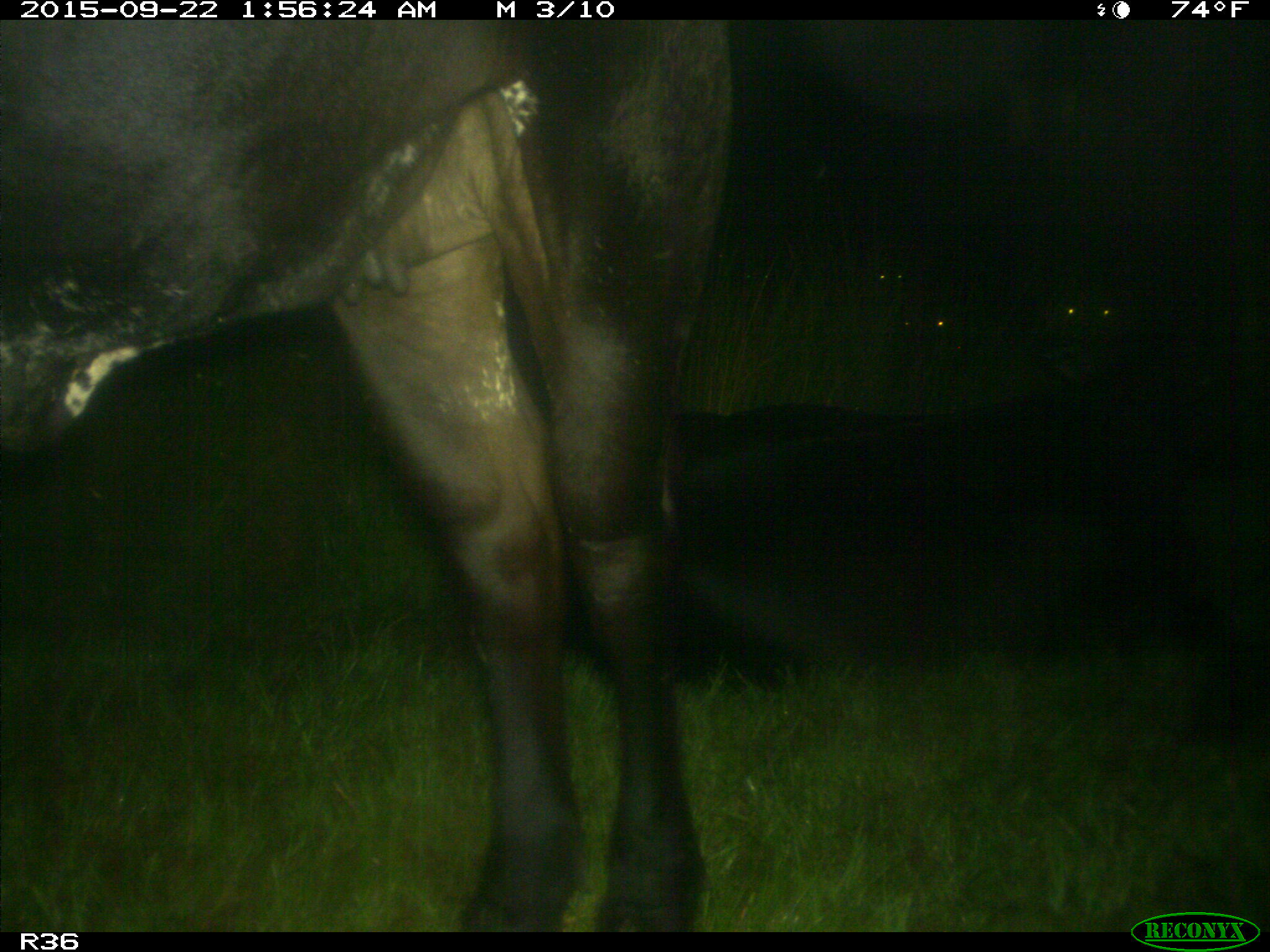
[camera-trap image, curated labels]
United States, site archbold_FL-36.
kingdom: Animalia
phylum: Chordata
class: Mammalia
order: Artiodactyla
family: Bovidae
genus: Bos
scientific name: Bos taurus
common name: domestic cow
Bos taurus (domestic cow).